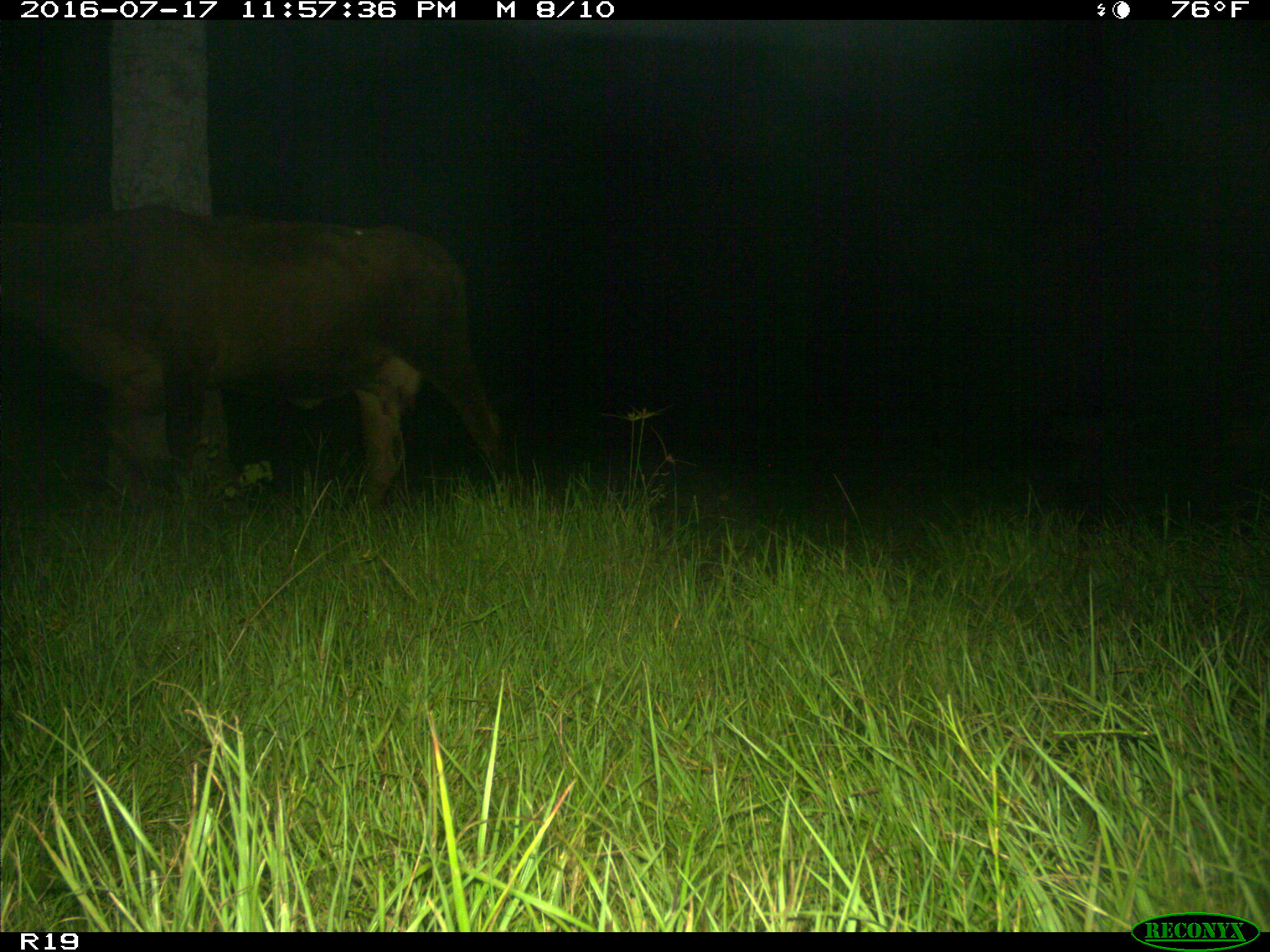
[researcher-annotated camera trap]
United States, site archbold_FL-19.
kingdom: Animalia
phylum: Chordata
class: Mammalia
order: Artiodactyla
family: Bovidae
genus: Bos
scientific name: Bos taurus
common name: domestic cow